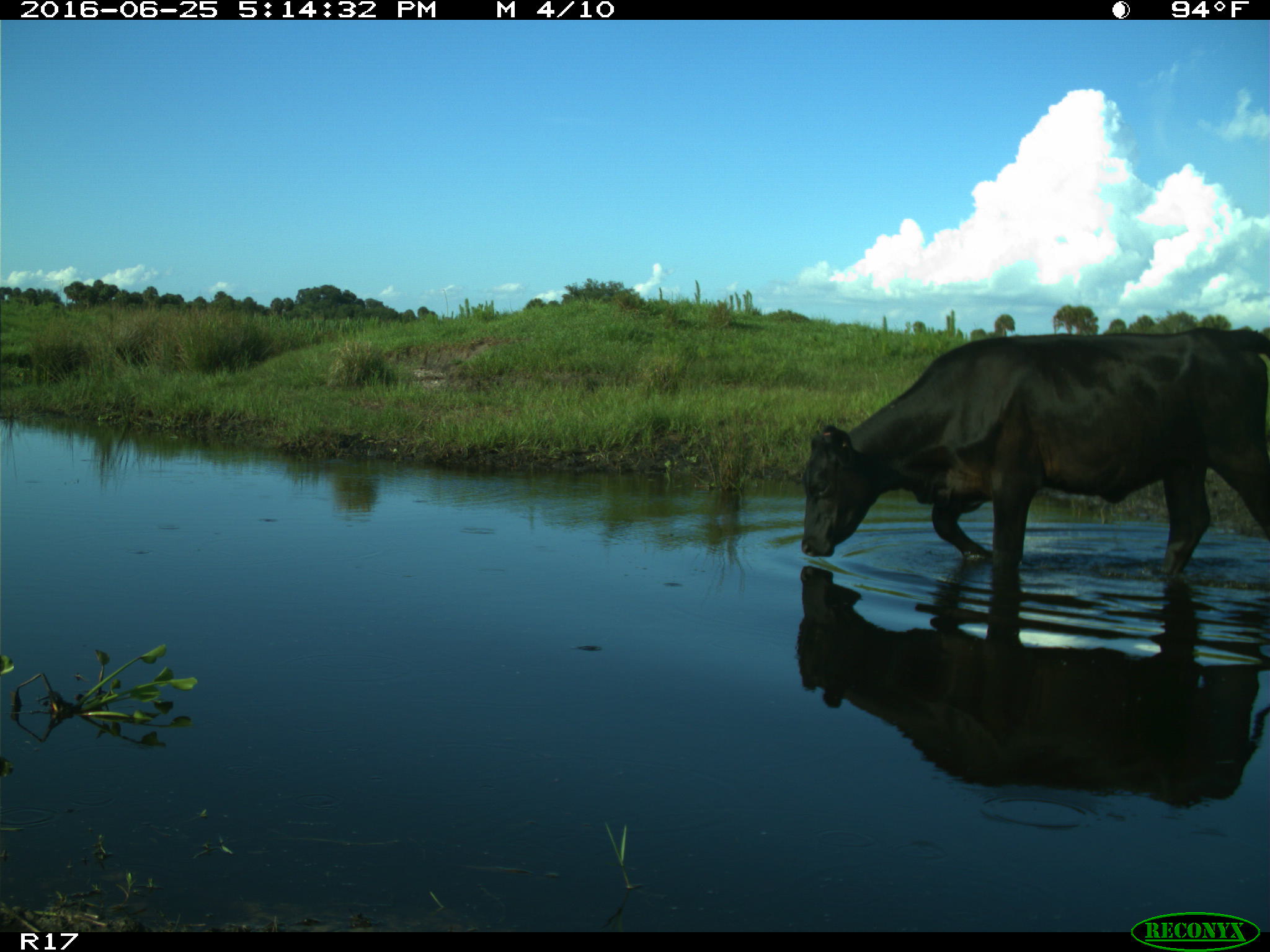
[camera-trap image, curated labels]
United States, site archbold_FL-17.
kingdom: Animalia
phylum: Chordata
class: Mammalia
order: Artiodactyla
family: Bovidae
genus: Bos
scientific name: Bos taurus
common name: domestic cow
Bos taurus (domestic cow).